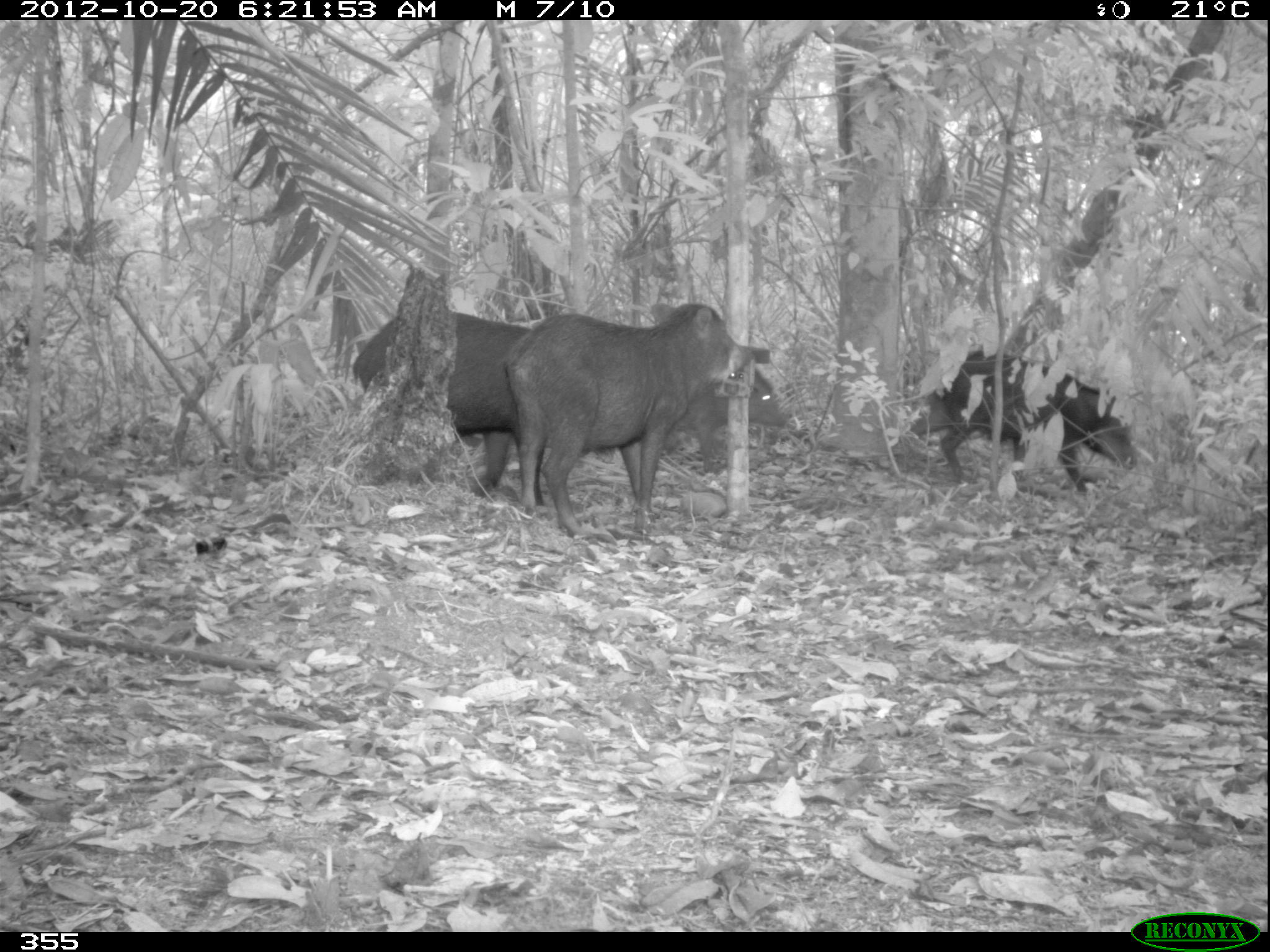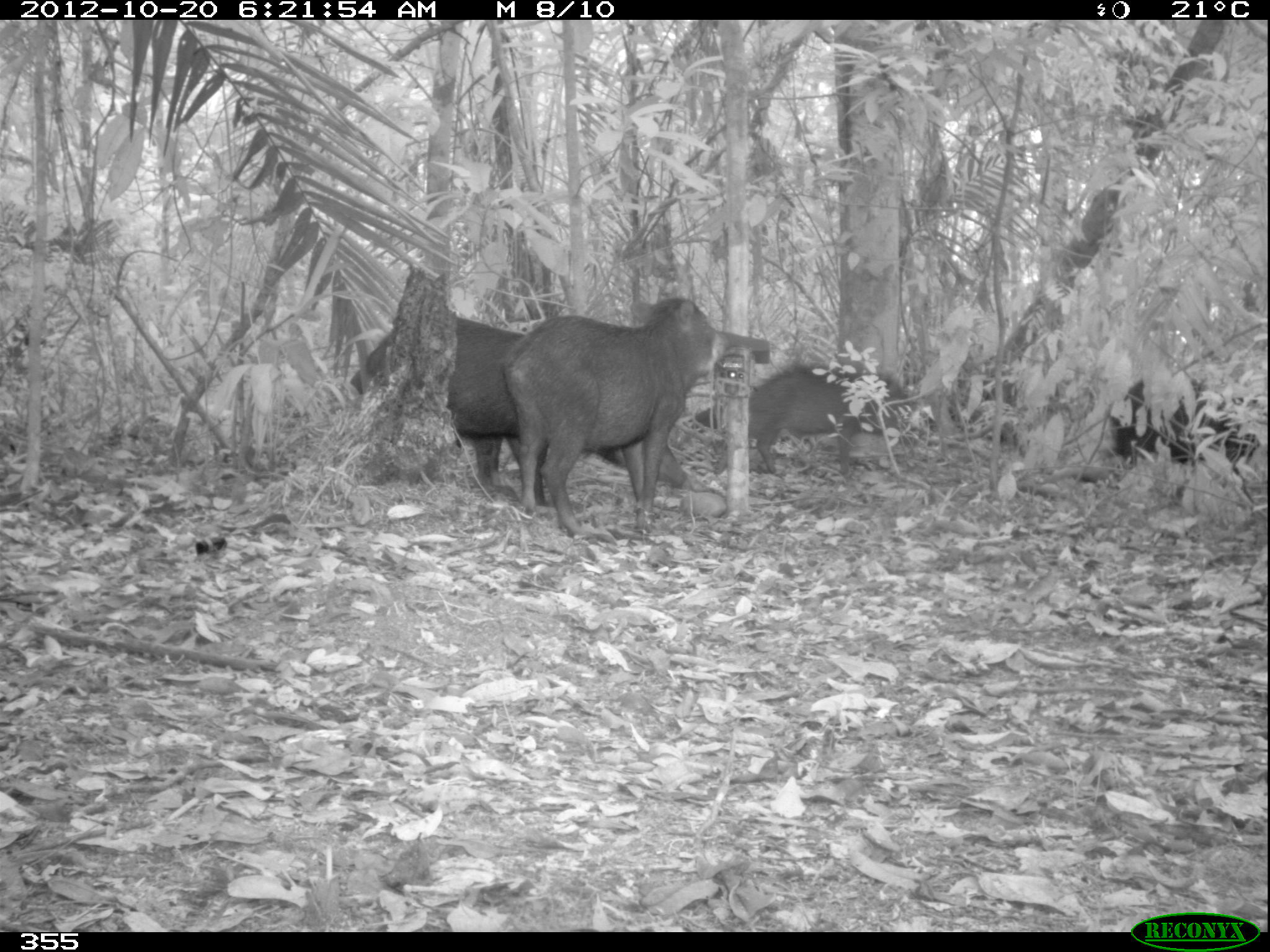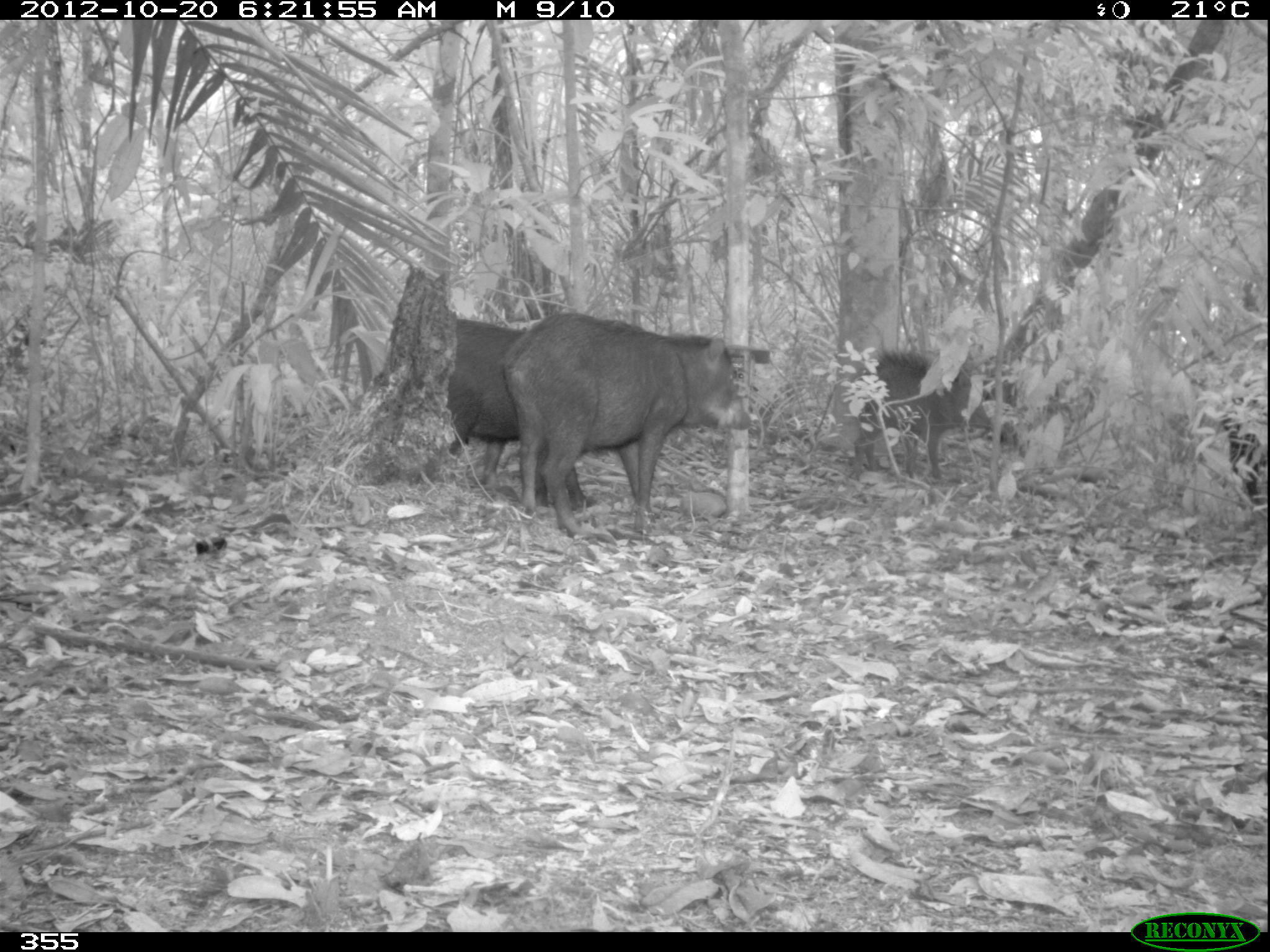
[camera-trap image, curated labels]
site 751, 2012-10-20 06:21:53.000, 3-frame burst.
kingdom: Animalia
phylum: Chordata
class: Mammalia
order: Artiodactyla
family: Tayassuidae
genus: Tayassu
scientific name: Tayassu pecari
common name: white-lipped peccary